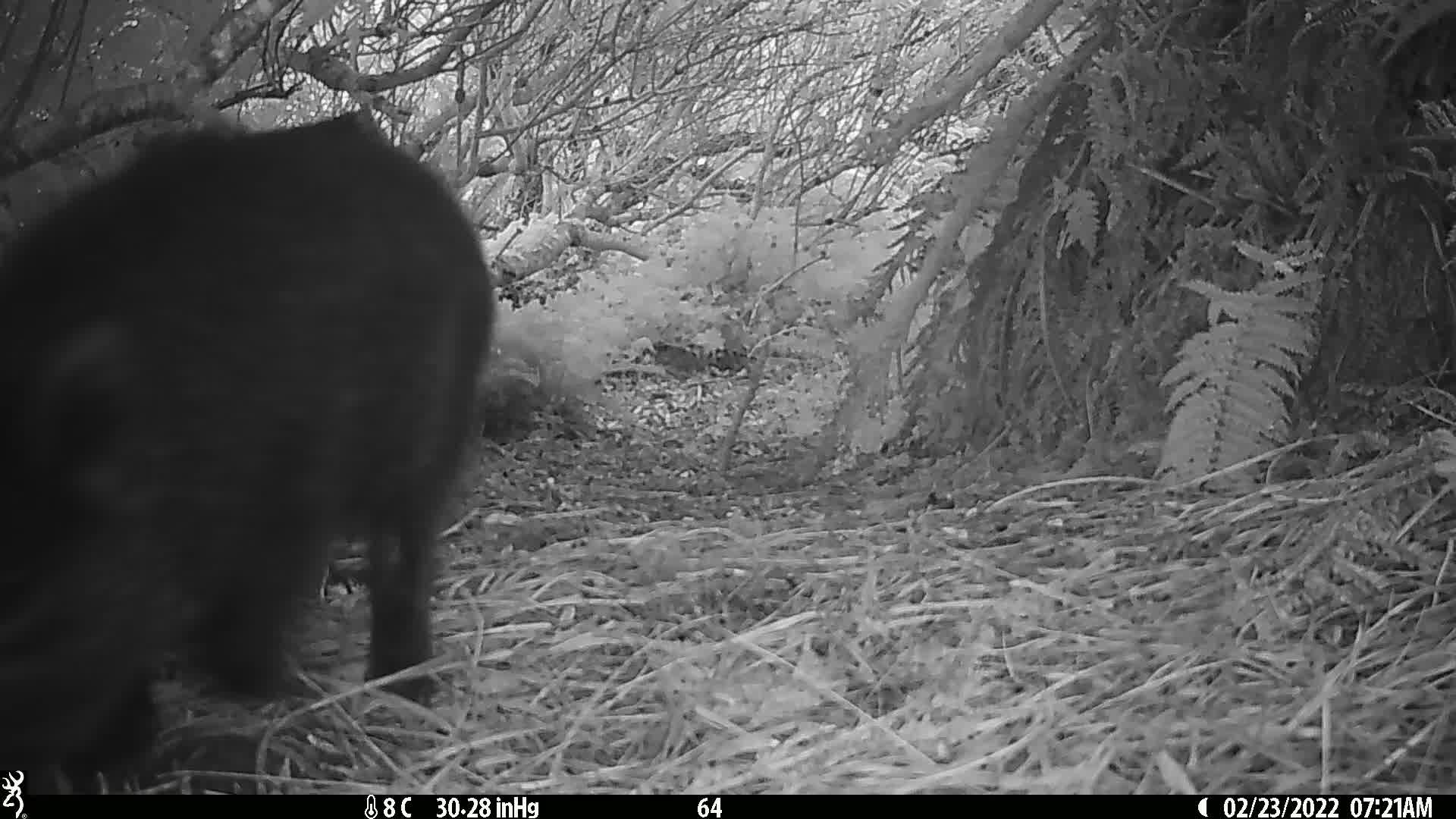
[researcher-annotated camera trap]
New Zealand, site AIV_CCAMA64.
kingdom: Animalia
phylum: Chordata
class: Mammalia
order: Artiodactyla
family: Suidae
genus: Sus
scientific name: Sus scrofa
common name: pig